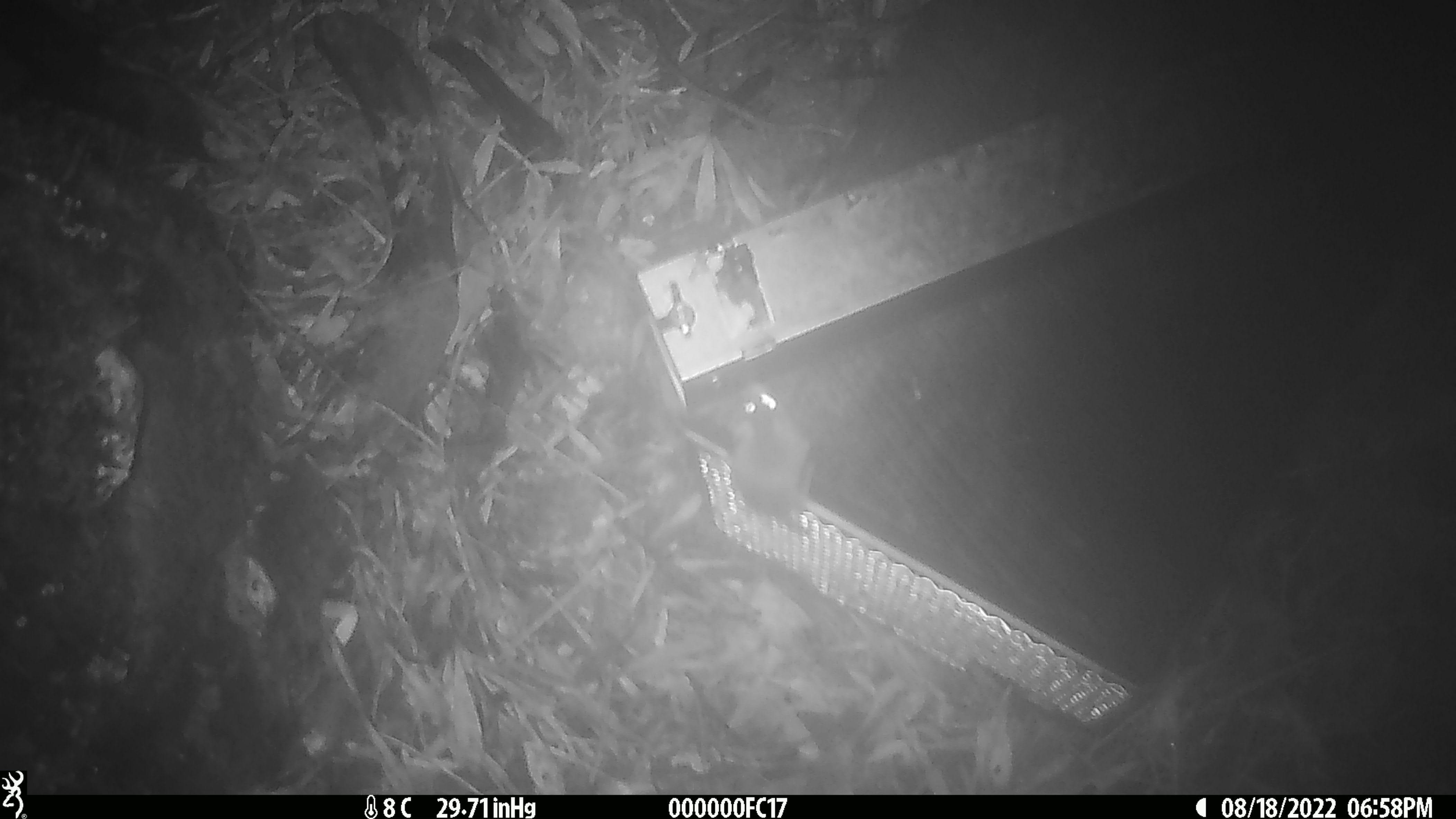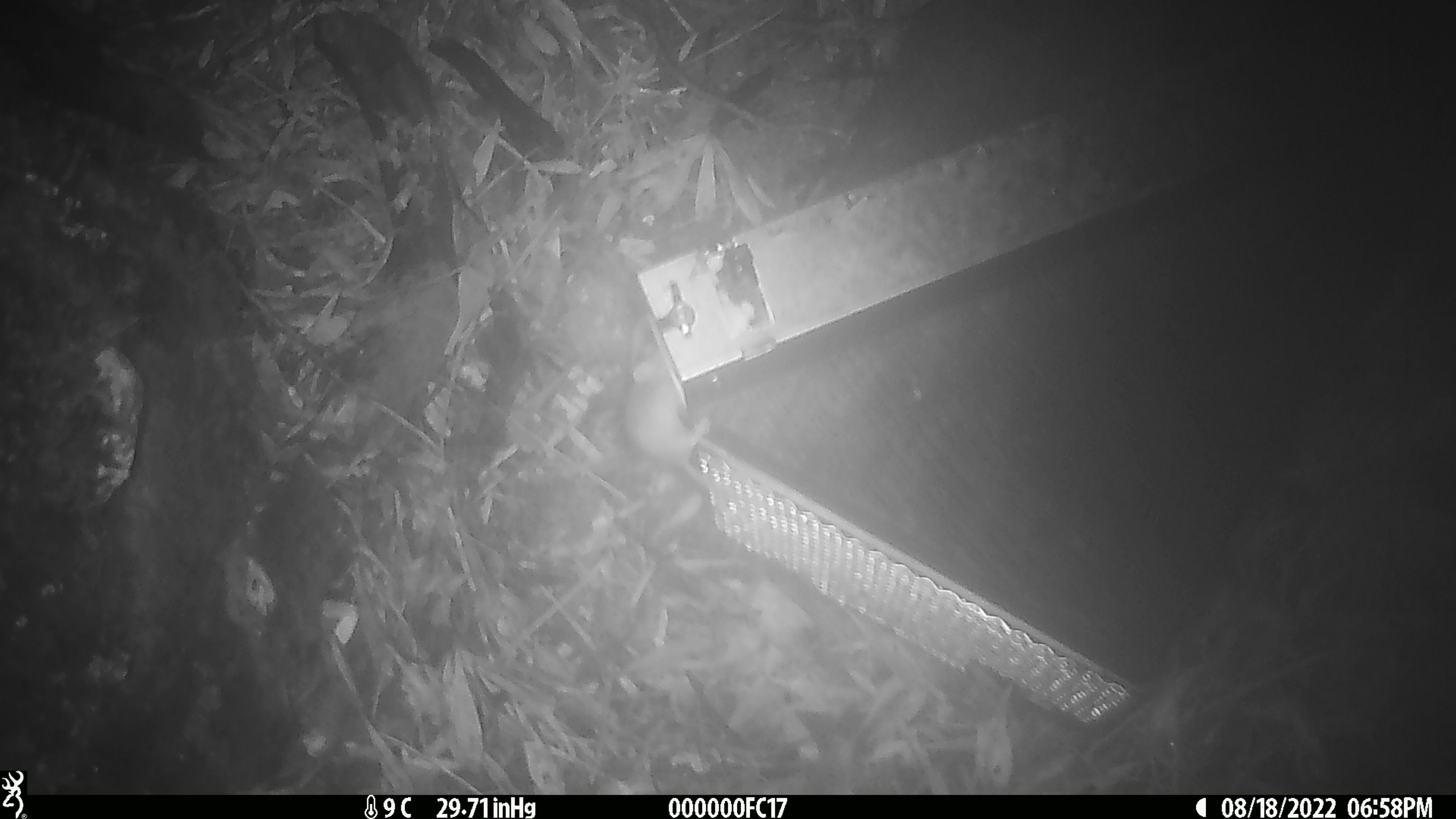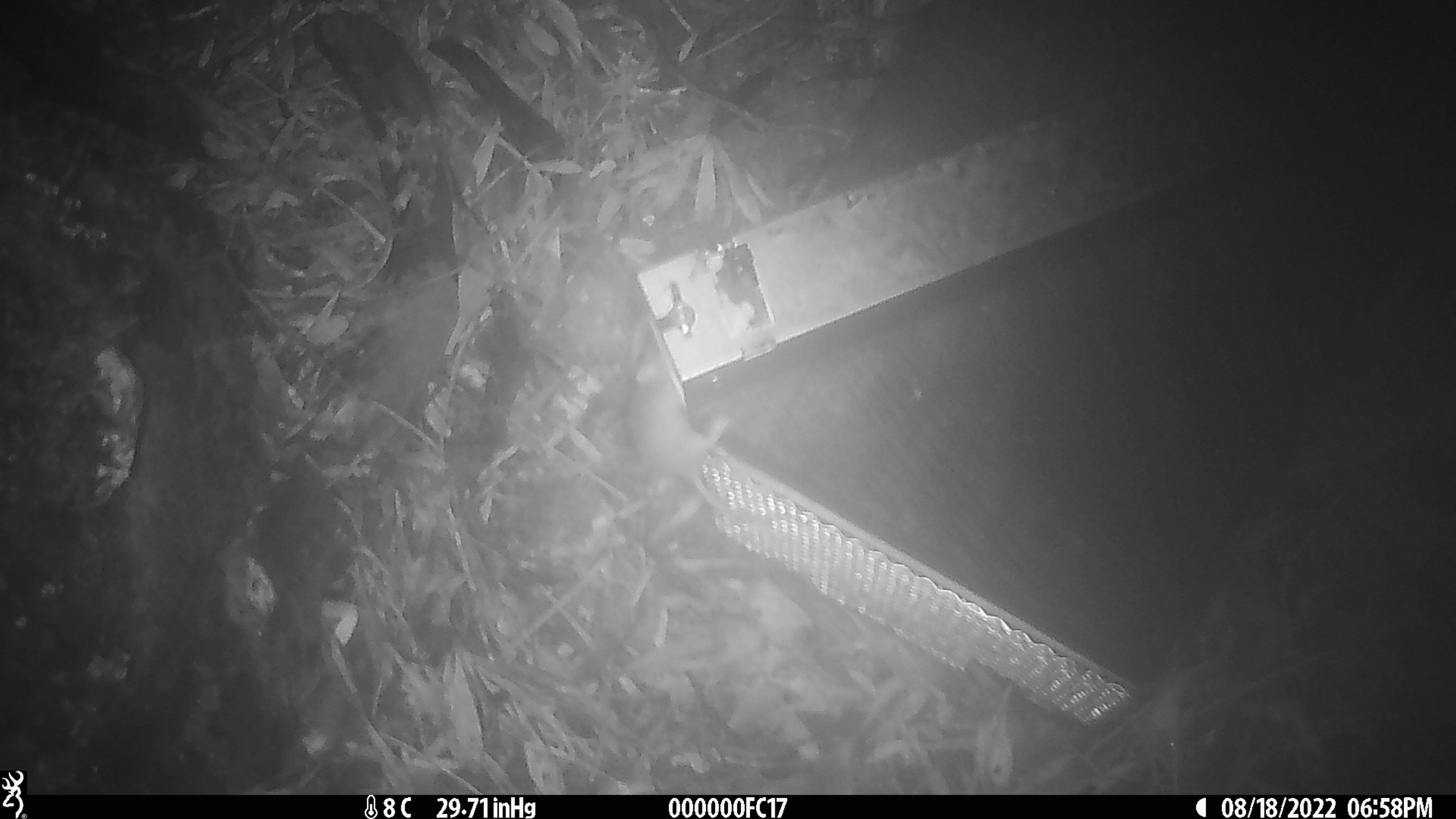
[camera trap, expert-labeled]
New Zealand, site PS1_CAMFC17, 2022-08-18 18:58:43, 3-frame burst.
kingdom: Animalia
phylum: Chordata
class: Mammalia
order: Rodentia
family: Muridae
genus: Mus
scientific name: Mus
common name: mouse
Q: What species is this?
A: Mouse (Mus).